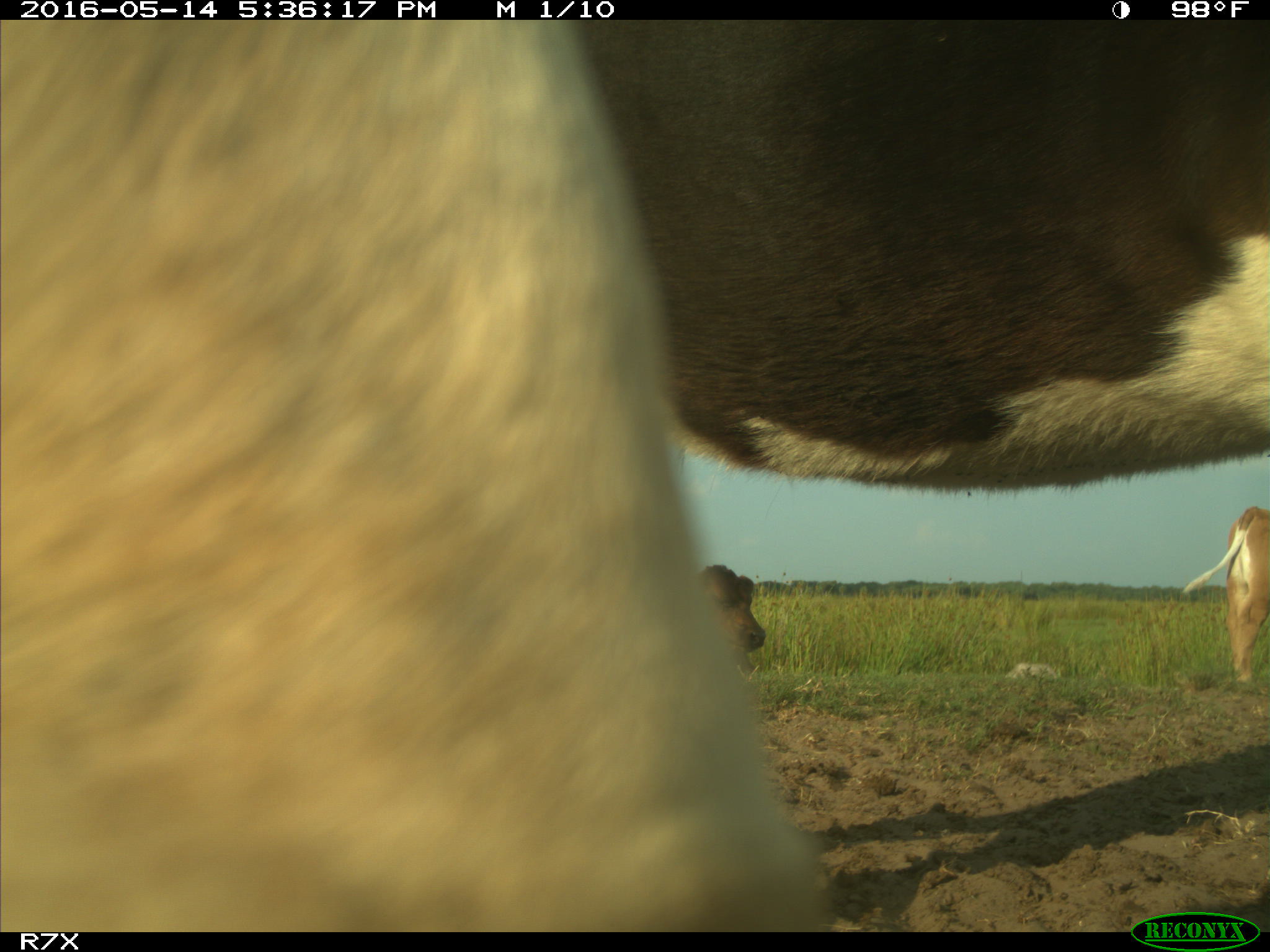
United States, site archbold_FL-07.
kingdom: Animalia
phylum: Chordata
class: Mammalia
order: Artiodactyla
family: Bovidae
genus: Bos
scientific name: Bos taurus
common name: domestic cow